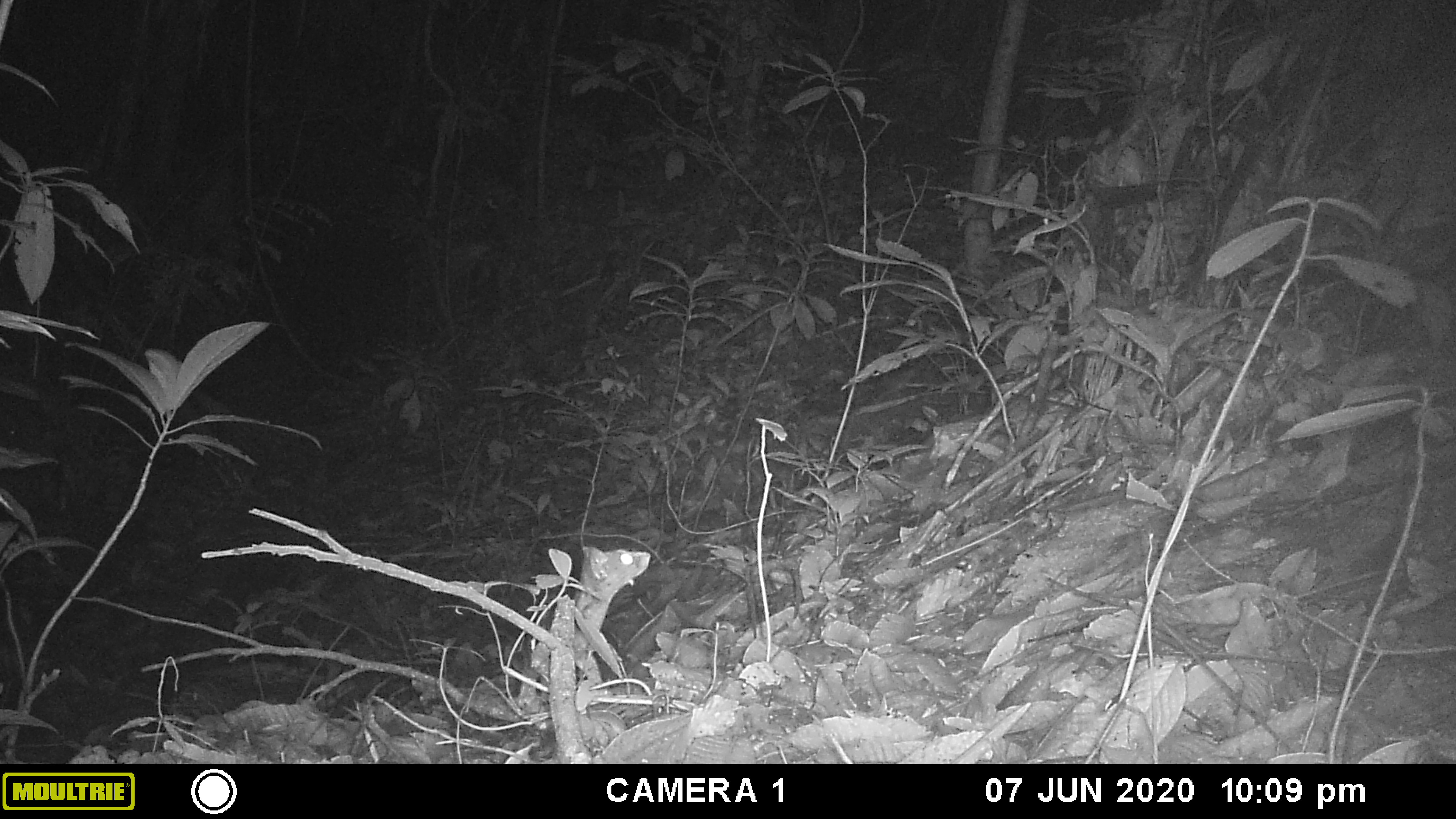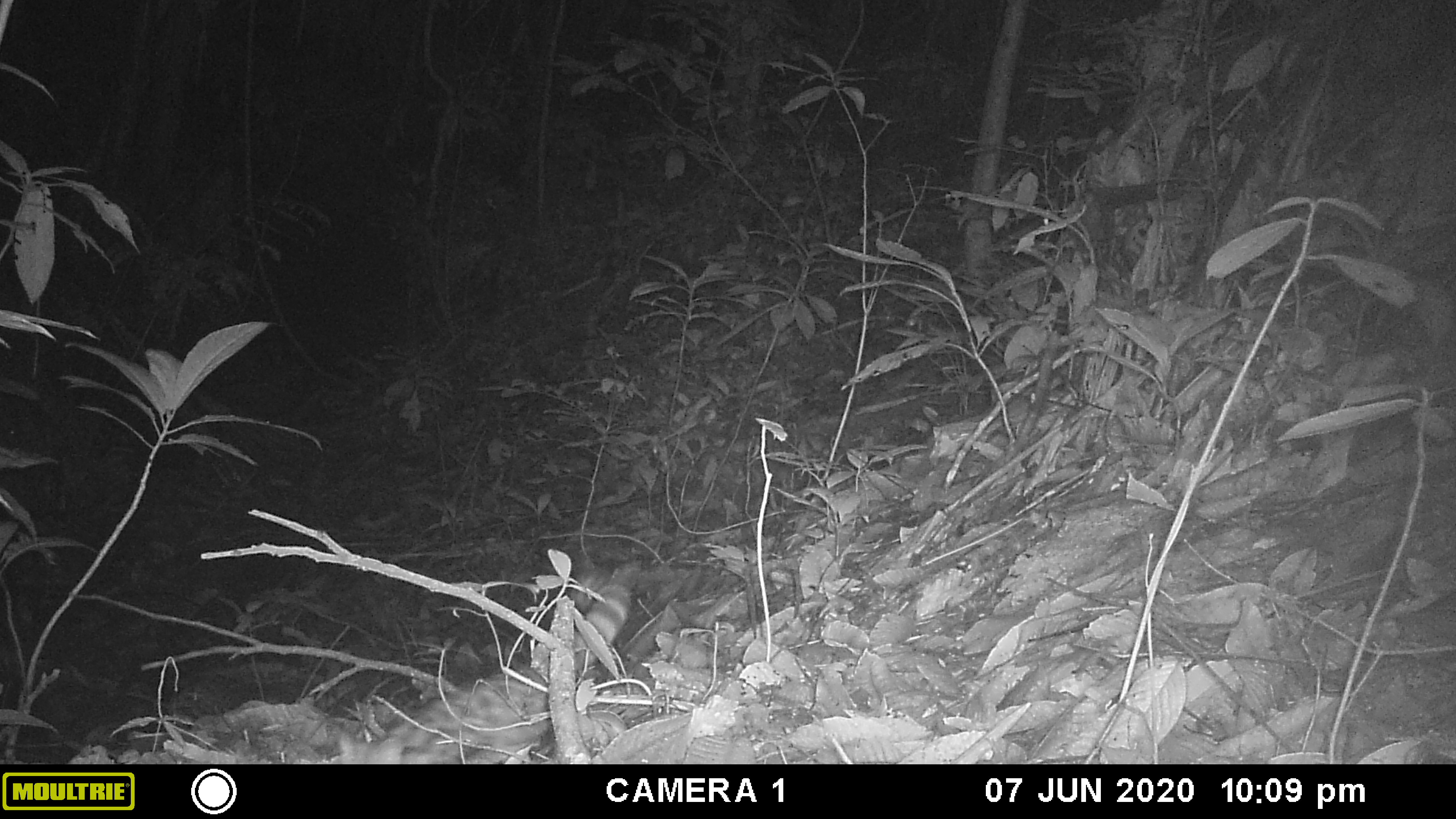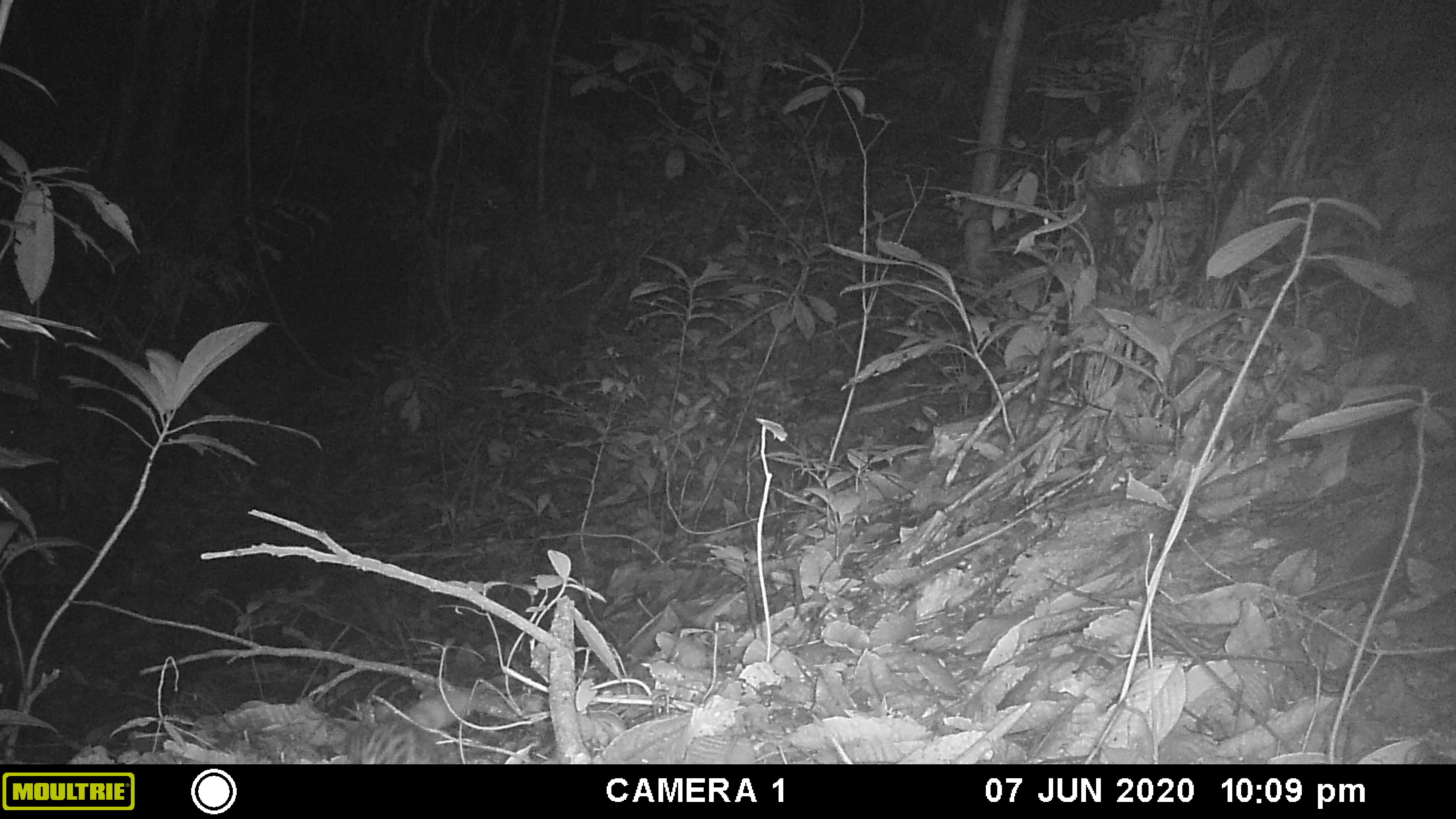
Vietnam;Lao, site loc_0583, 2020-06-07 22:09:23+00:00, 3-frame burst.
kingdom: Animalia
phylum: Chordata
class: Mammalia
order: Carnivora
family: Prionodontidae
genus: Prionodon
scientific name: Prionodon pardicolor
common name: spotted linsang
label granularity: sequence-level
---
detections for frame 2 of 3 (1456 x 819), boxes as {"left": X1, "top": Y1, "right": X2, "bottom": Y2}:
spotted linsang: {"left": 334, "top": 573, "right": 633, "bottom": 762}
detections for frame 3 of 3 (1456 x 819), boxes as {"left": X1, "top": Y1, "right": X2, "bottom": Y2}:
spotted linsang: {"left": 333, "top": 696, "right": 481, "bottom": 764}